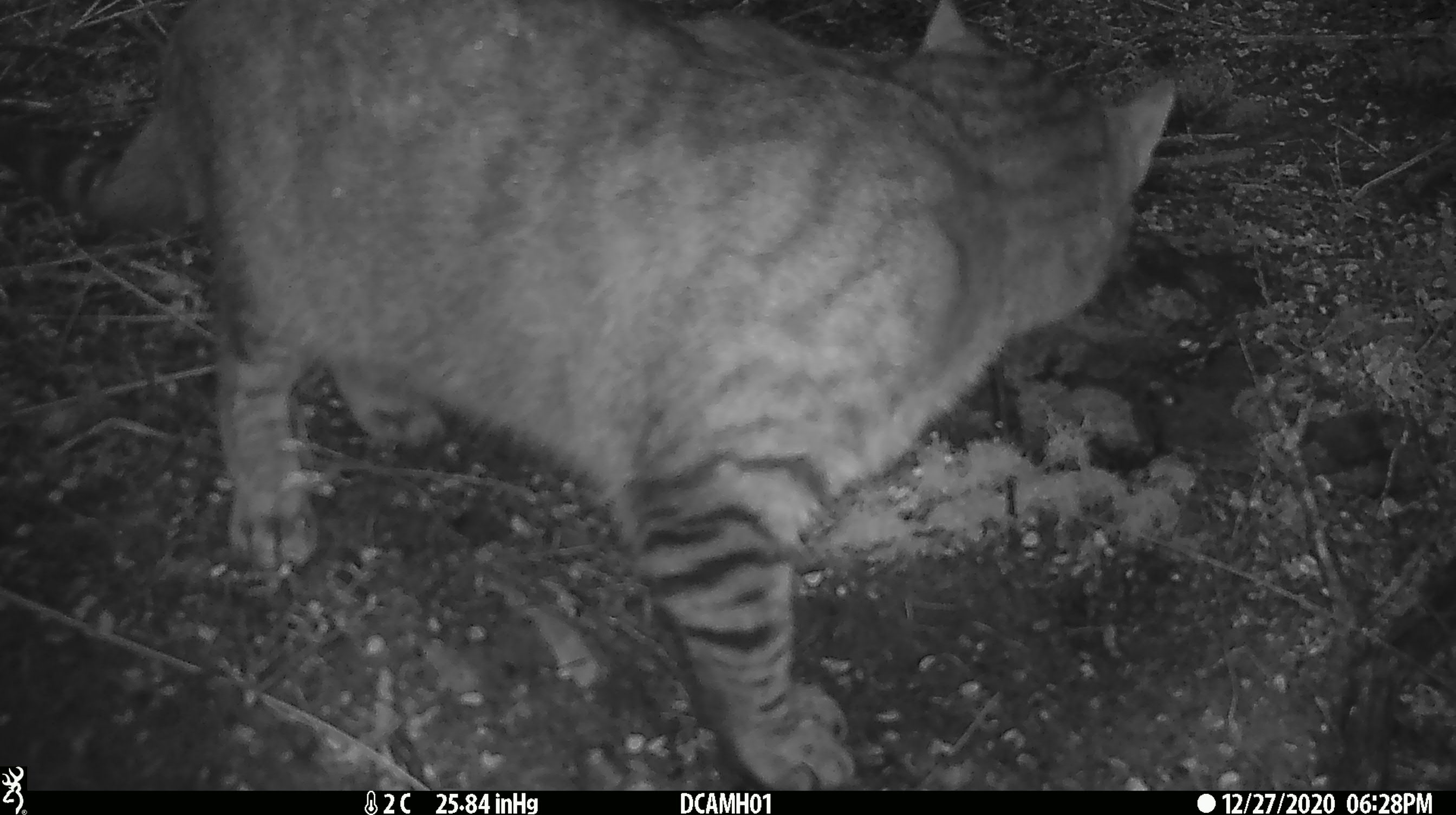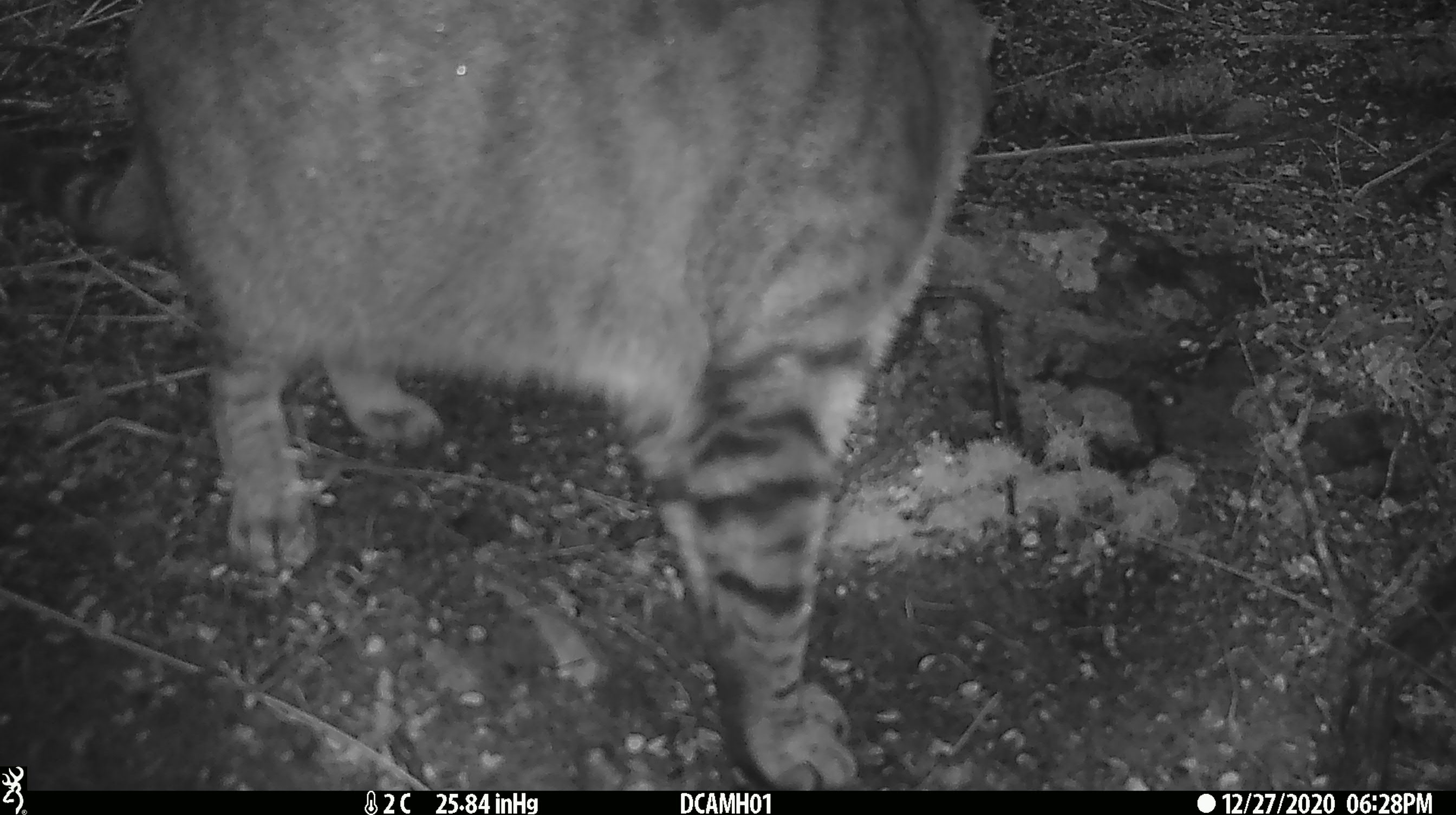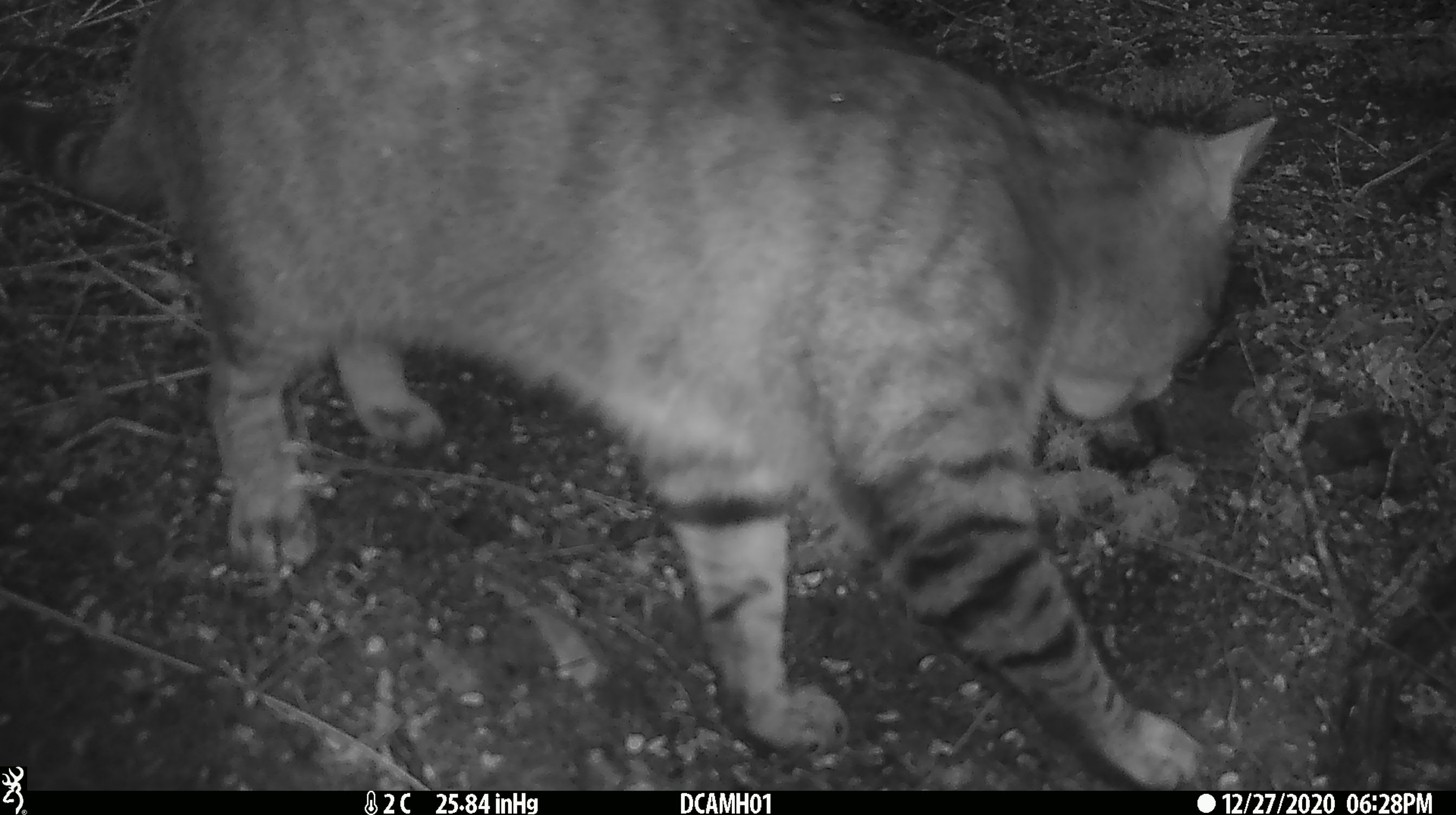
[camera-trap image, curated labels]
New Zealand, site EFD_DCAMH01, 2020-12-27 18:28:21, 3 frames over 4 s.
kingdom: Animalia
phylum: Chordata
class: Mammalia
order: Carnivora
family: Felidae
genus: Felis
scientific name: Felis catus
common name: domestic cat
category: cat